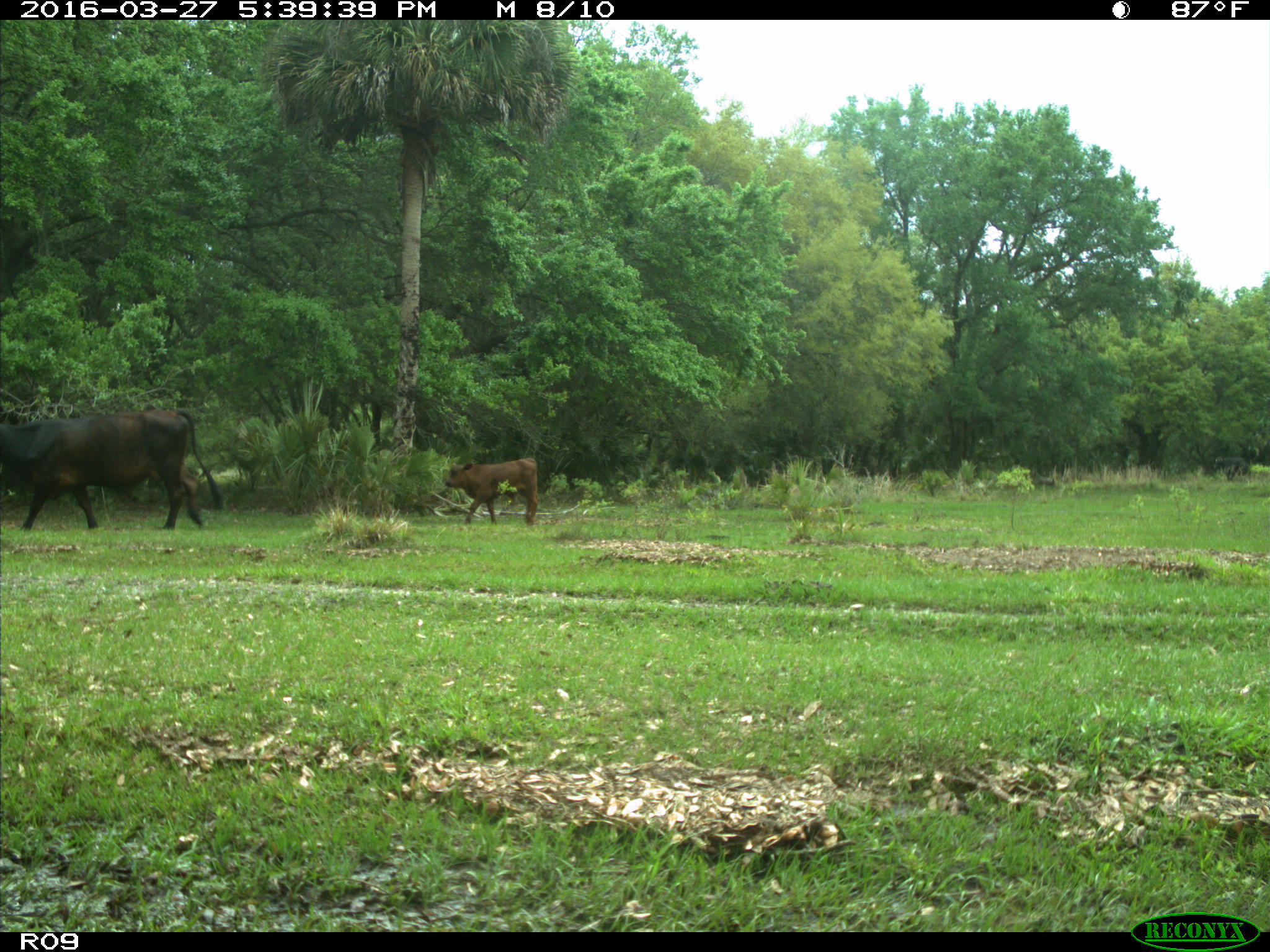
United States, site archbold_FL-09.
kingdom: Animalia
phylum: Chordata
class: Mammalia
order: Artiodactyla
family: Bovidae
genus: Bos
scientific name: Bos taurus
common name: domestic cow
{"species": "Bos taurus (domestic cow)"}